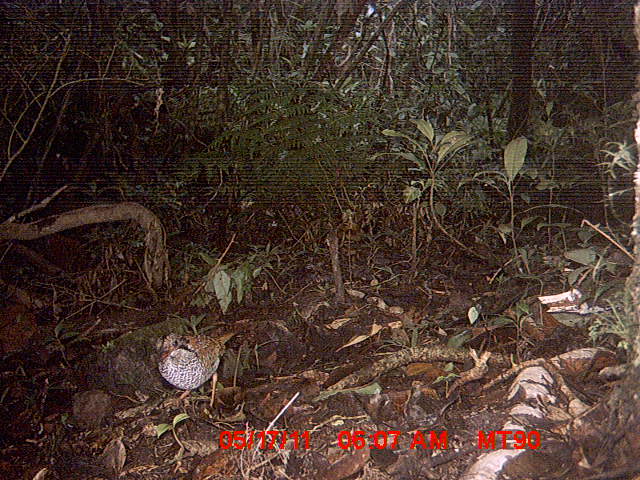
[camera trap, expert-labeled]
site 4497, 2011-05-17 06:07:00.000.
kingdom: Animalia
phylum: Chordata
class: Aves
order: Coraciiformes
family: Brachypteraciidae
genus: Brachypteracias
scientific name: Brachypteracias squamiger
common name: scaly ground roller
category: geobiastes squamiger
Geobiastes squamiger (scaly ground roller) (Brachypteracias squamiger), count 1.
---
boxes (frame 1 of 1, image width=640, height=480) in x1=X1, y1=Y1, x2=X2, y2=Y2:
geobiastes squamiger: x1=156, y1=327, x2=240, y2=409